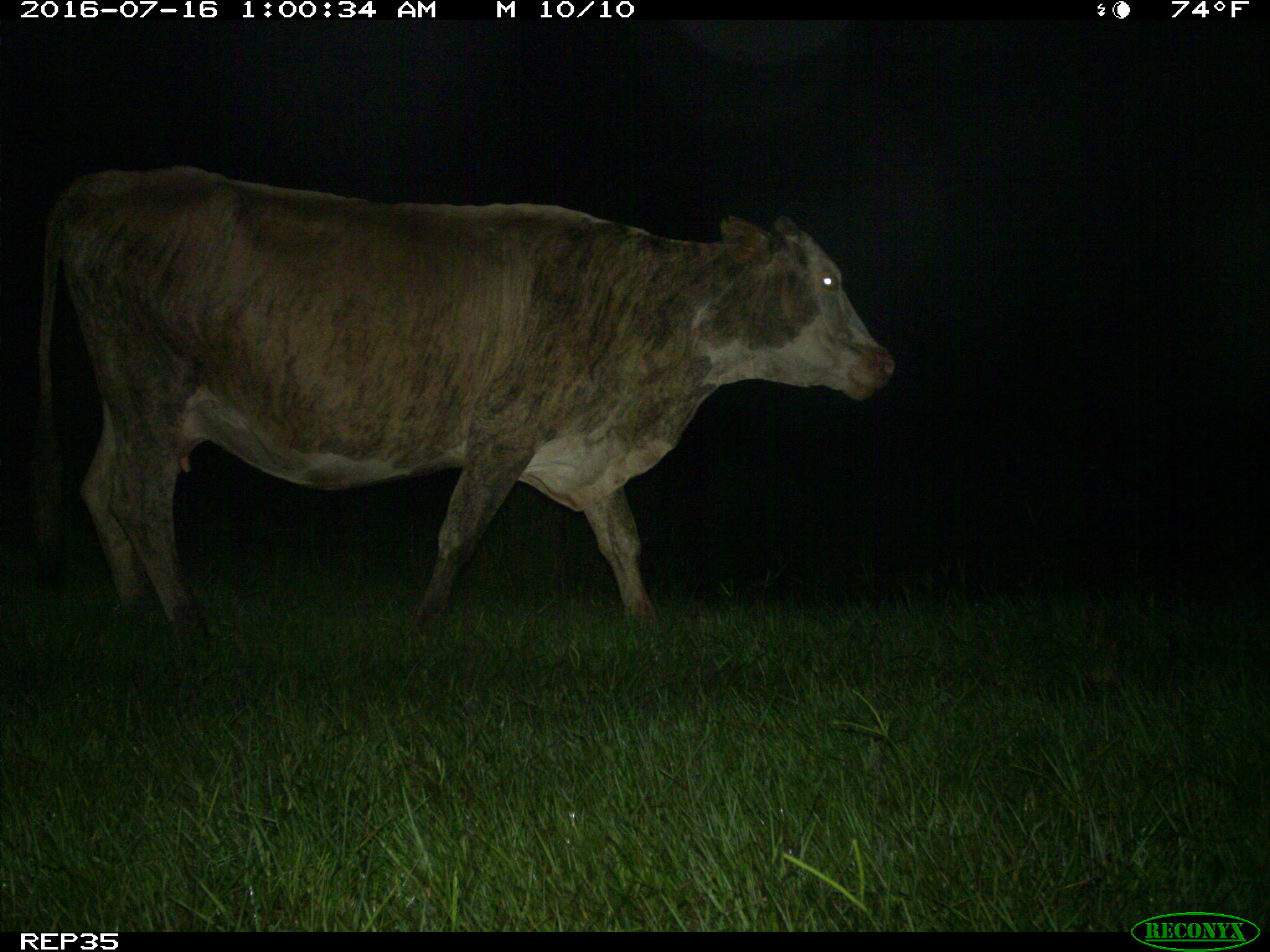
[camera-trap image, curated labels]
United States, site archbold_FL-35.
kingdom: Animalia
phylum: Chordata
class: Mammalia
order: Artiodactyla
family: Bovidae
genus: Bos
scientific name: Bos taurus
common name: domestic cow